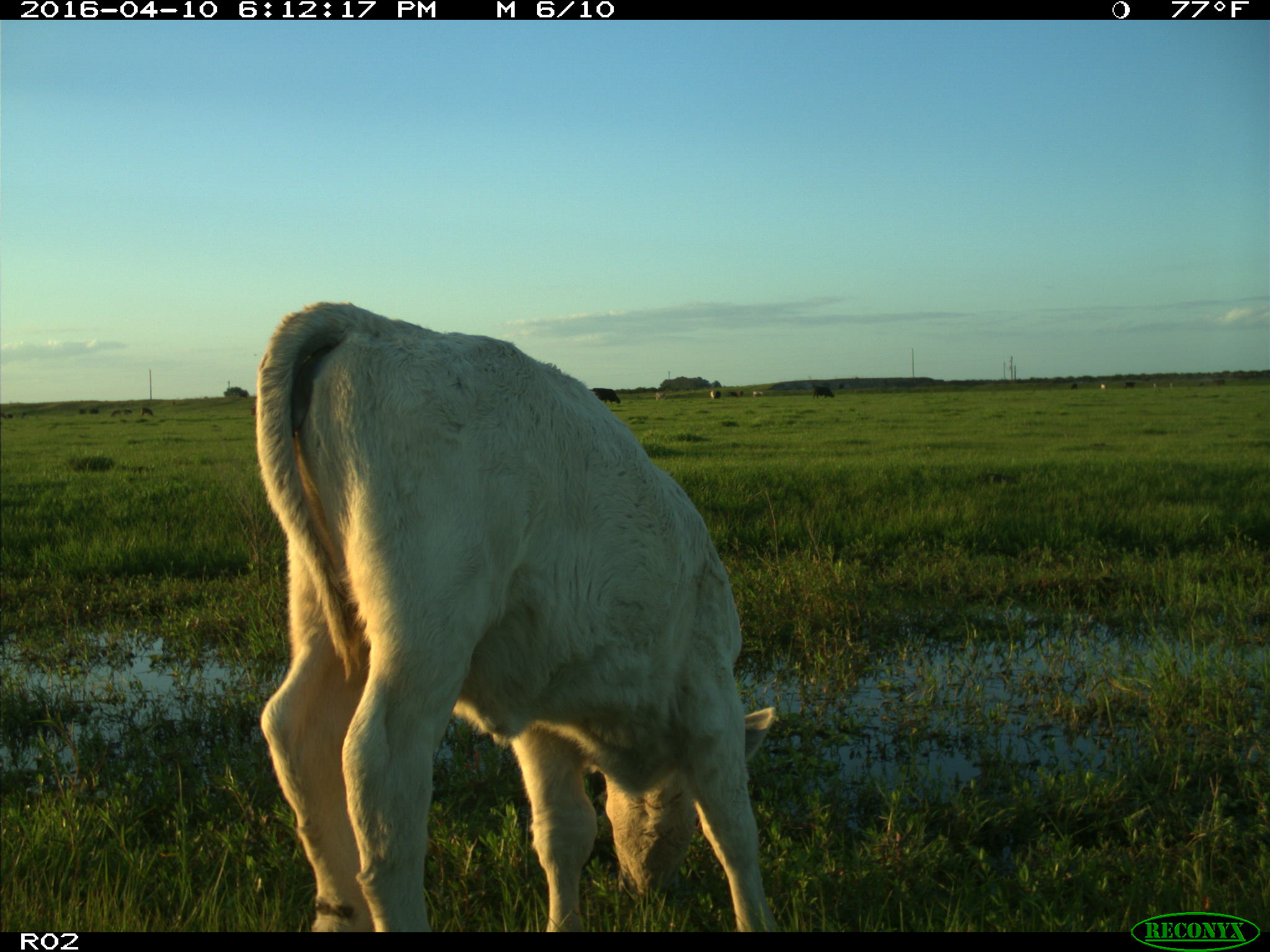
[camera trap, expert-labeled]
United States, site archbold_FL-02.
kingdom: Animalia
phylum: Chordata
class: Mammalia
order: Artiodactyla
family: Bovidae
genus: Bos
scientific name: Bos taurus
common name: domestic cow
Bos taurus (domestic cow).